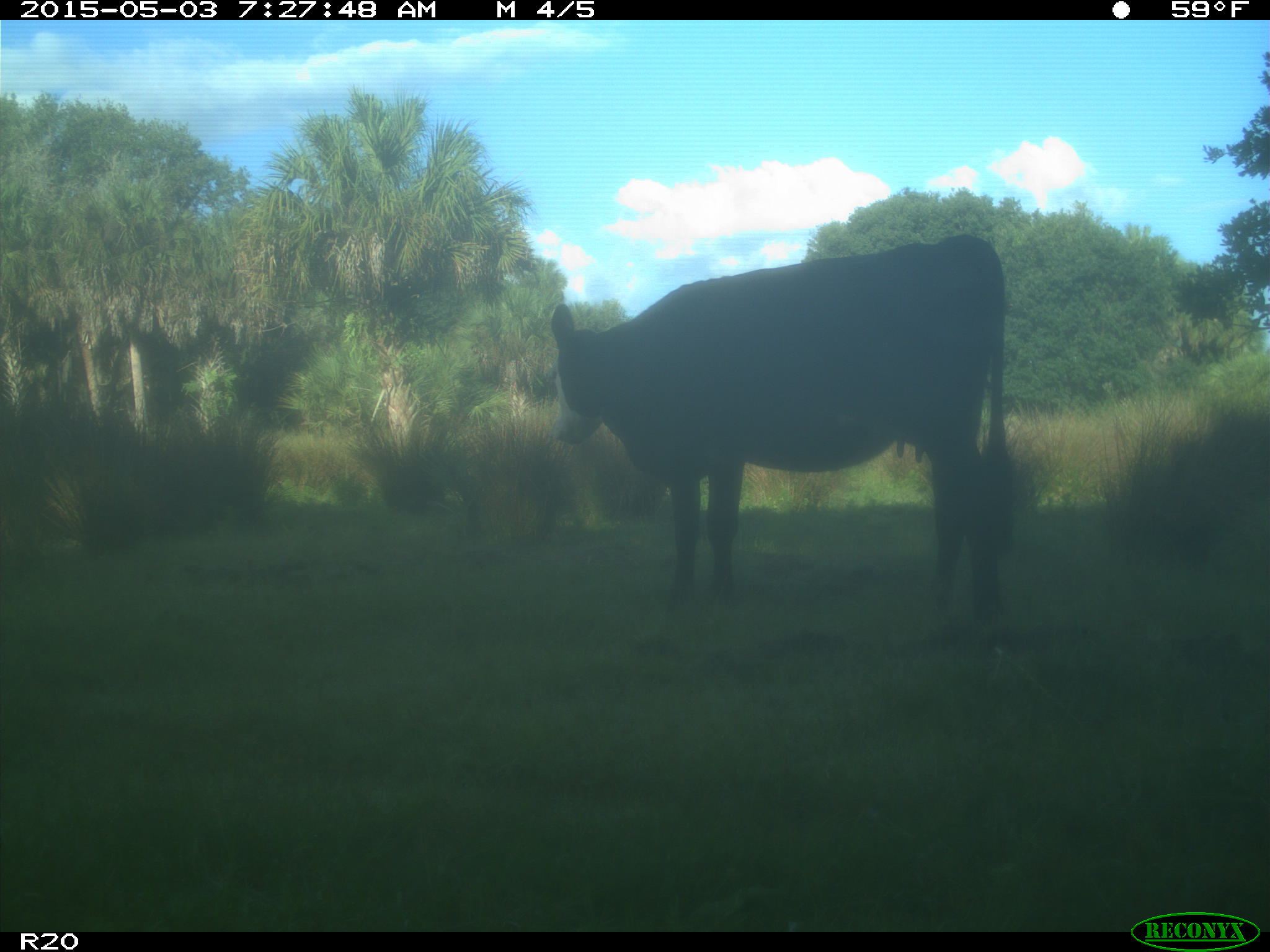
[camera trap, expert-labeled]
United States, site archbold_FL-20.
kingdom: Animalia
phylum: Chordata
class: Mammalia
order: Artiodactyla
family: Bovidae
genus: Bos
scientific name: Bos taurus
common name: domestic cow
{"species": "Bos taurus (domestic cow)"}